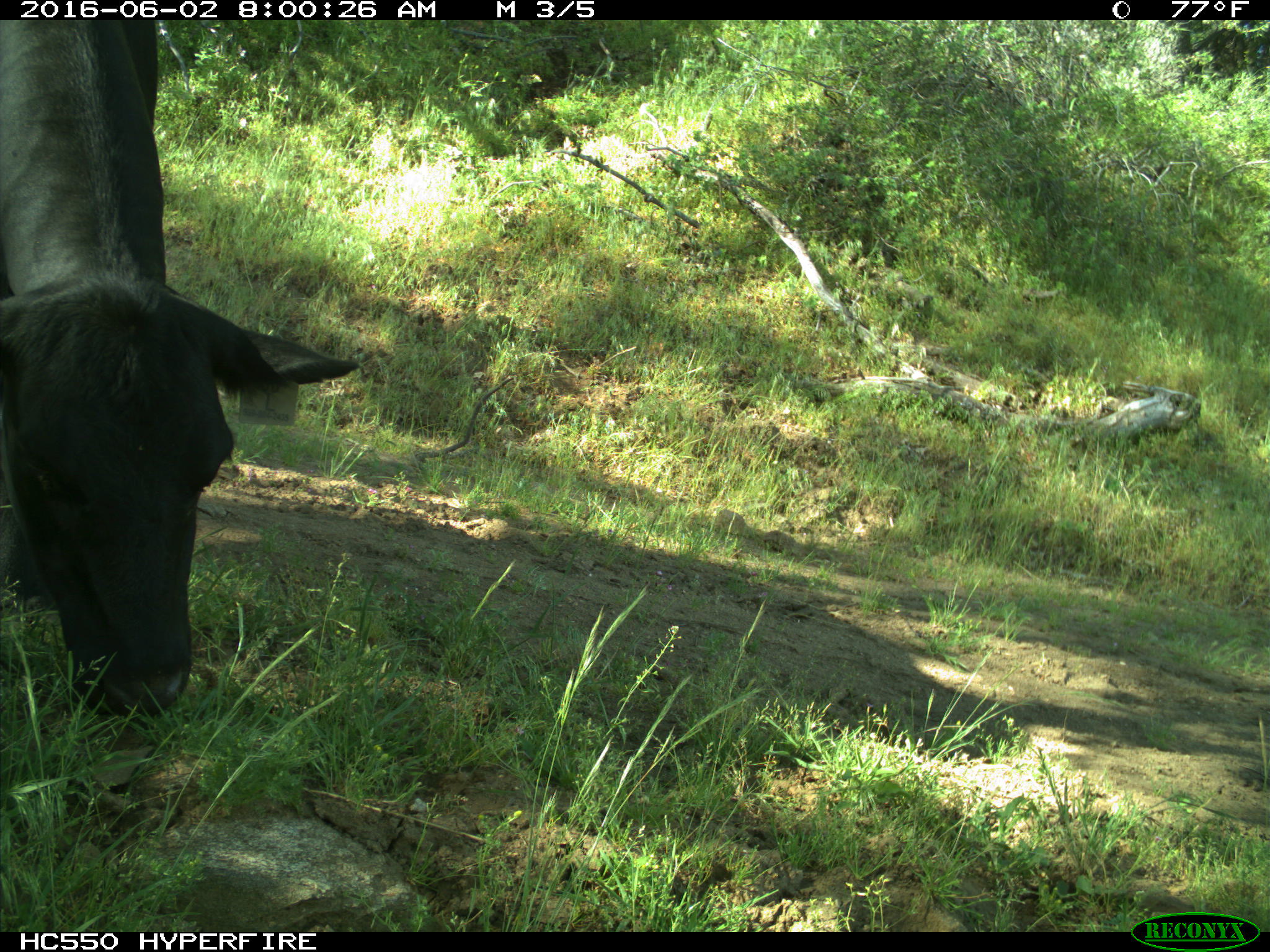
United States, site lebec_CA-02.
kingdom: Animalia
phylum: Chordata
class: Mammalia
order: Artiodactyla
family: Bovidae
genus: Bos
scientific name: Bos taurus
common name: domestic cow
Bos taurus (domestic cow).